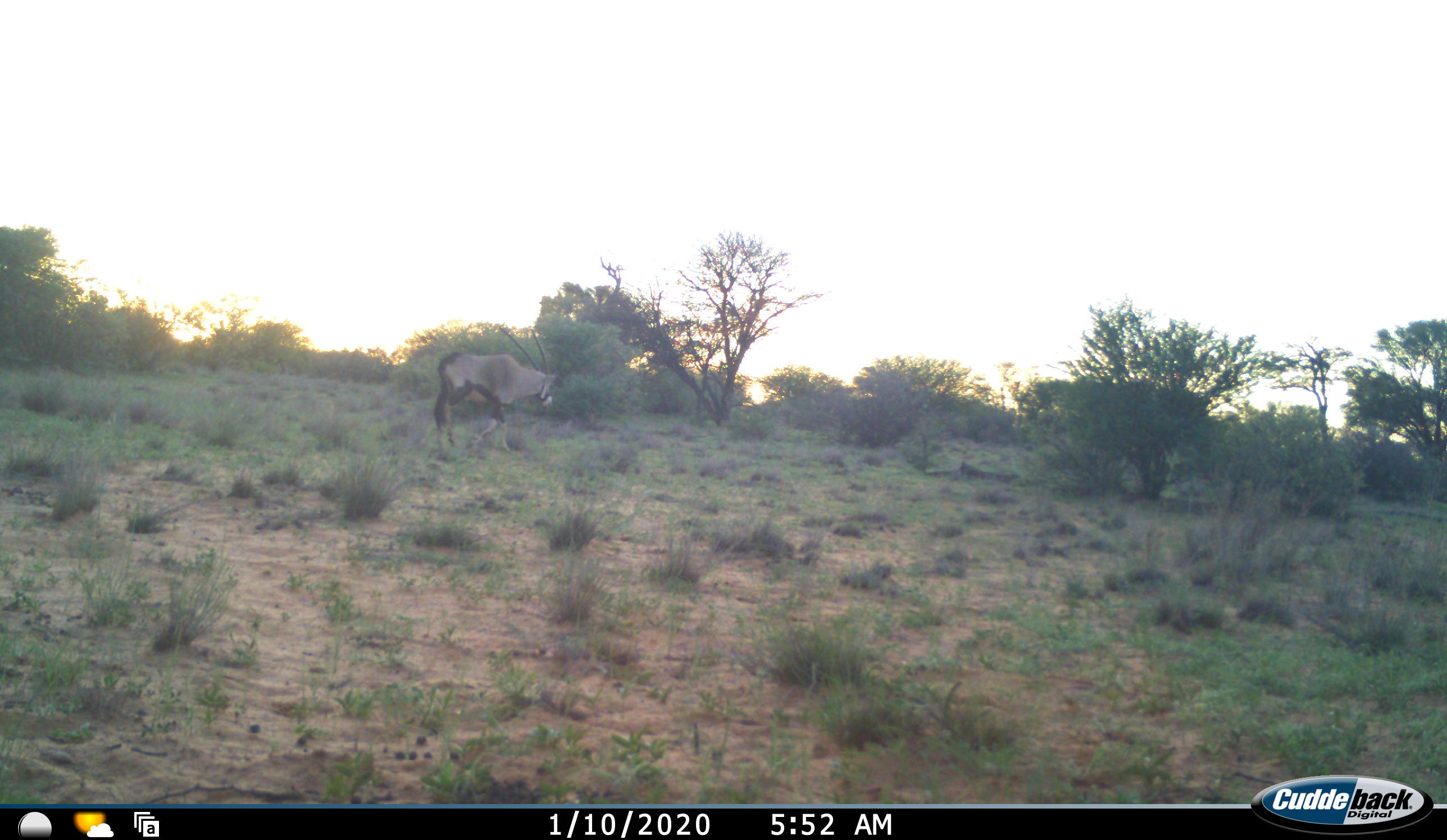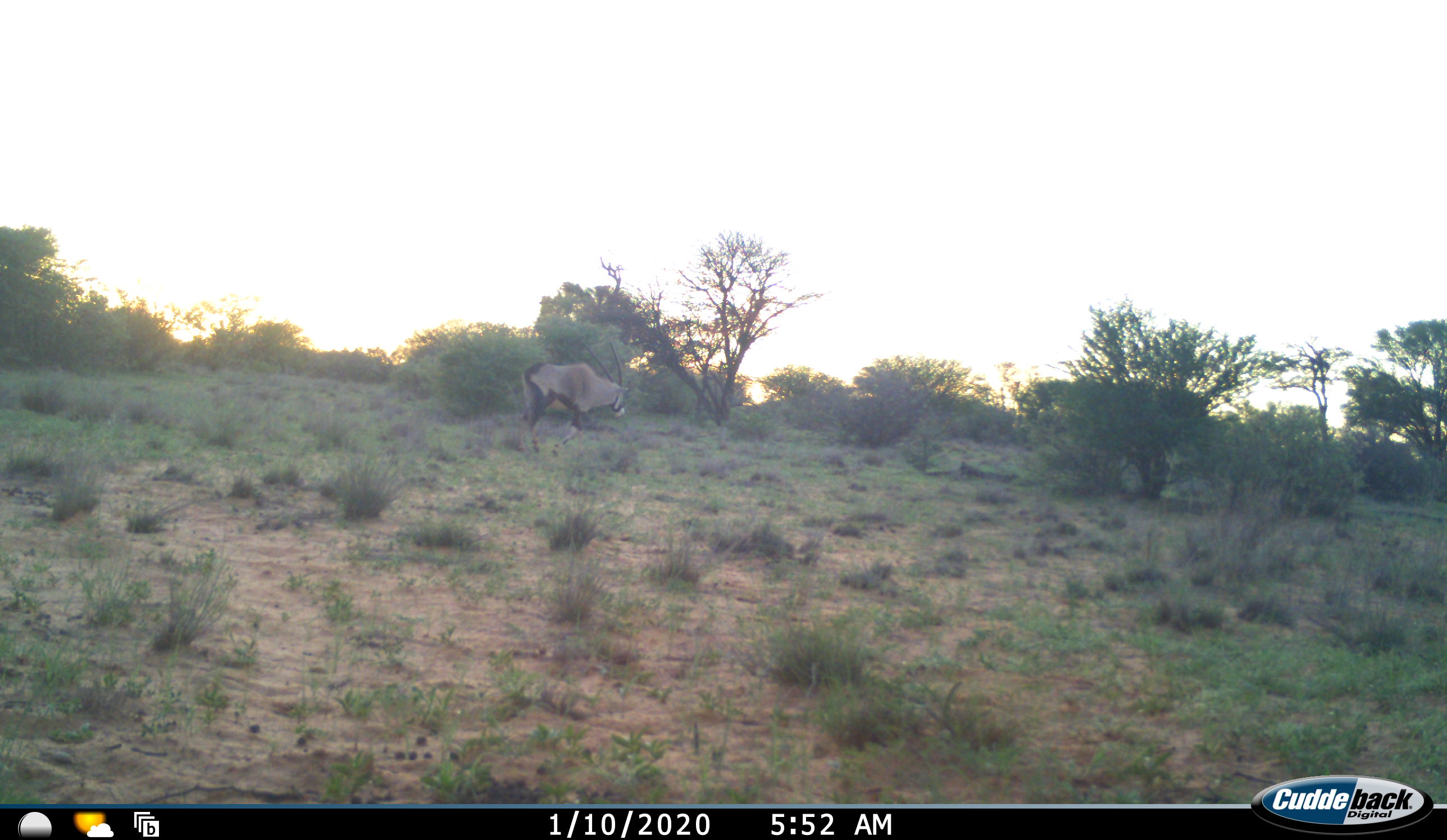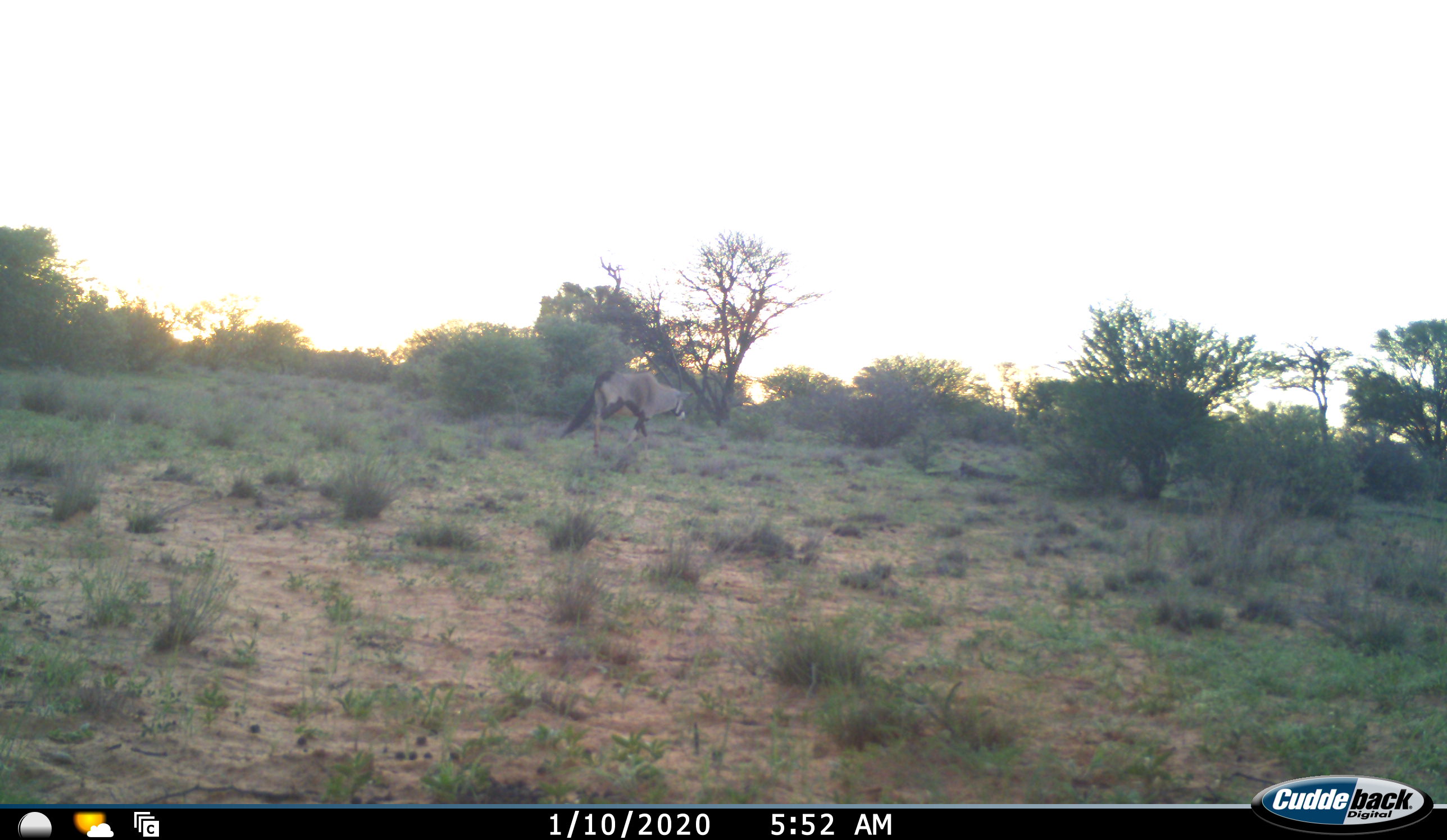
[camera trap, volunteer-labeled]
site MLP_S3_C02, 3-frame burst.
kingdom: Animalia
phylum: Chordata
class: Mammalia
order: Artiodactyla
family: Bovidae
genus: Oryx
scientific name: Oryx gazella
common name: gemsbok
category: oryx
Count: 1.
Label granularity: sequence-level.